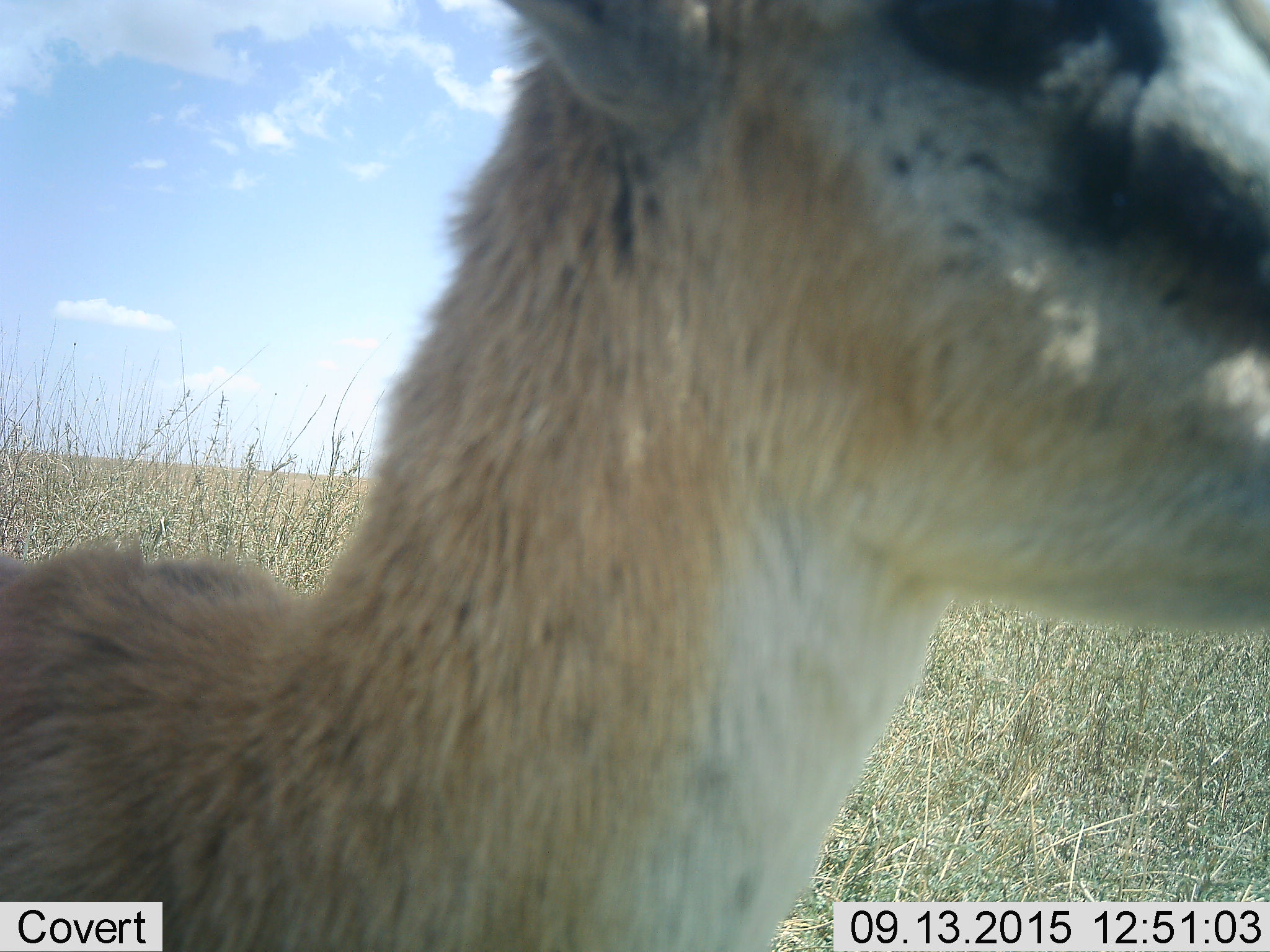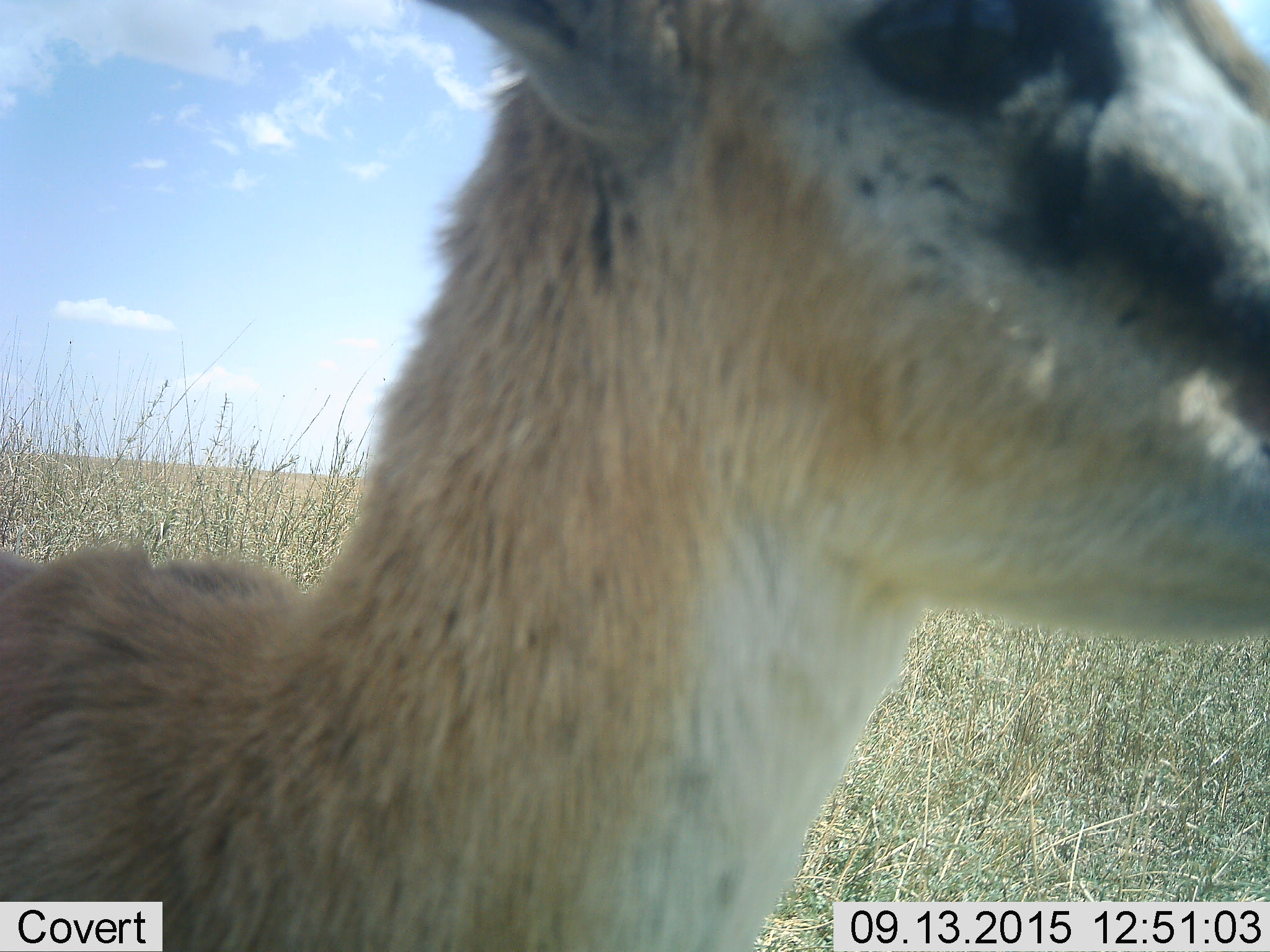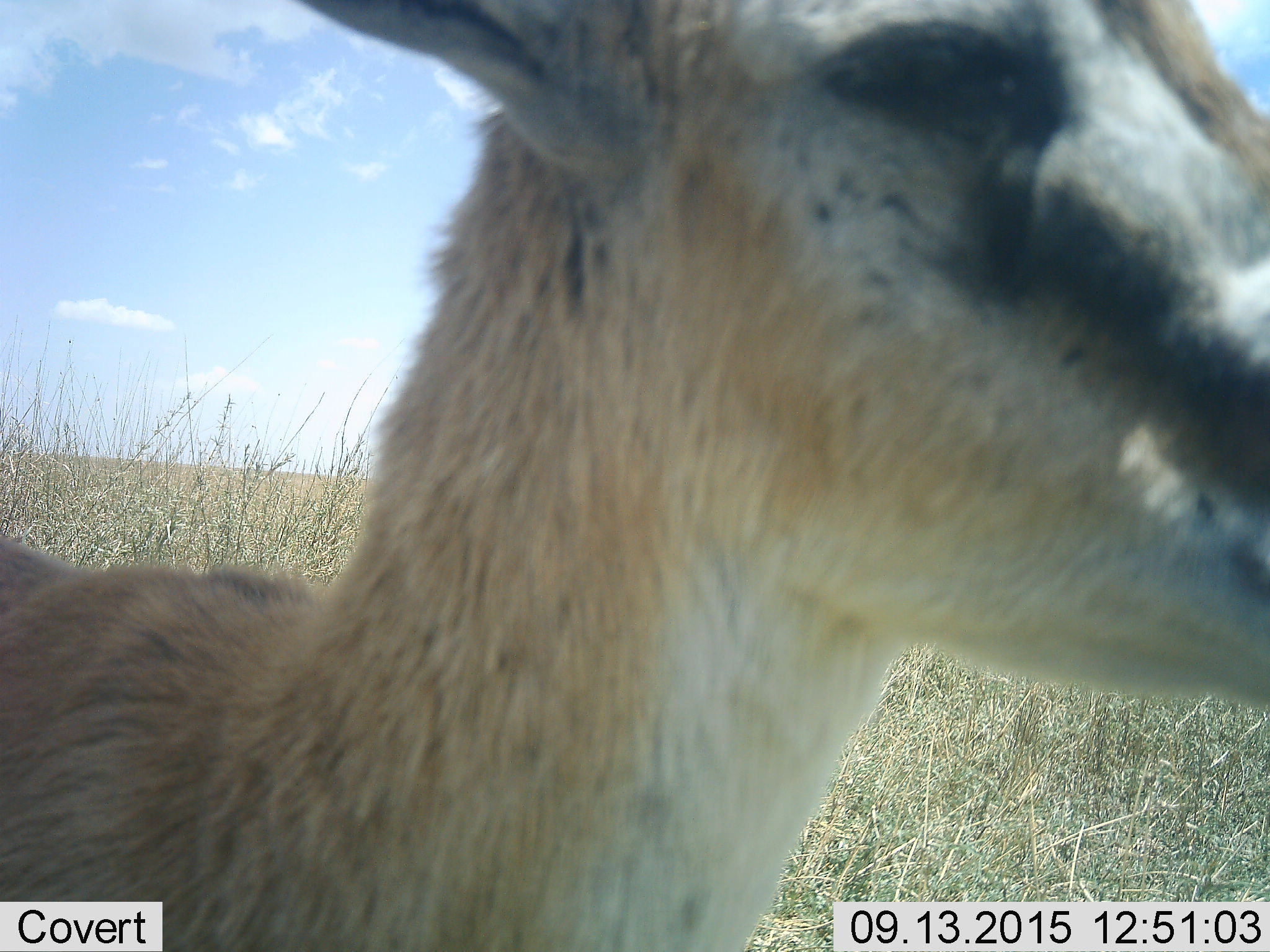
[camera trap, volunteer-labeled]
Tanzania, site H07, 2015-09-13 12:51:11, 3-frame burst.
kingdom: Animalia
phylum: Chordata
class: Mammalia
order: Artiodactyla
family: Bovidae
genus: Eudorcas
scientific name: Eudorcas thomsonii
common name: thomson's gazelle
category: gazellethomsons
Gazellethomsons (thomson's gazelle) (Eudorcas thomsonii), count 1. Behavior (volunteer vote fractions): standing 88%, resting 0%, moving 12%, interacting 0%. Young present (vote fraction): 12%. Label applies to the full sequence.